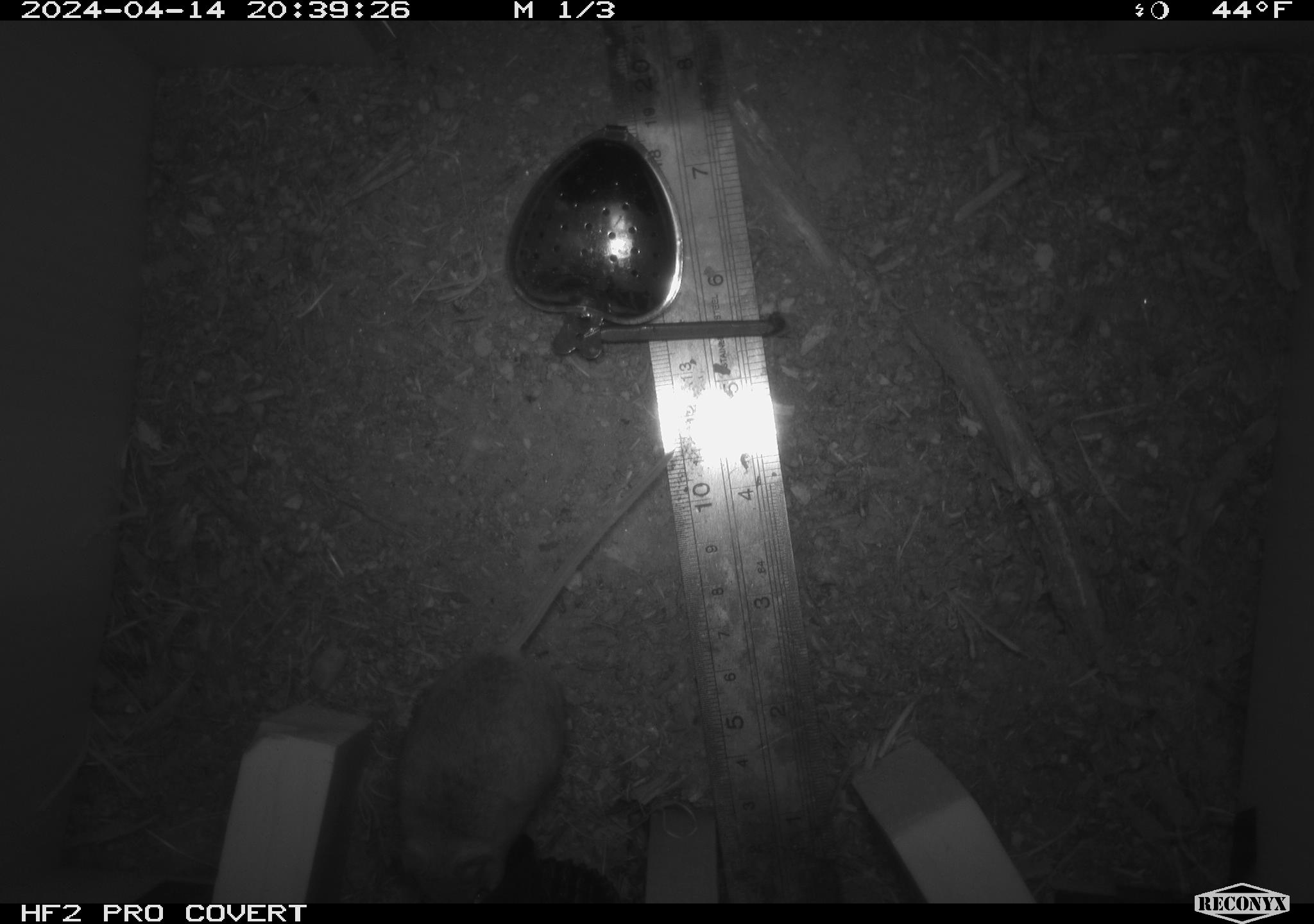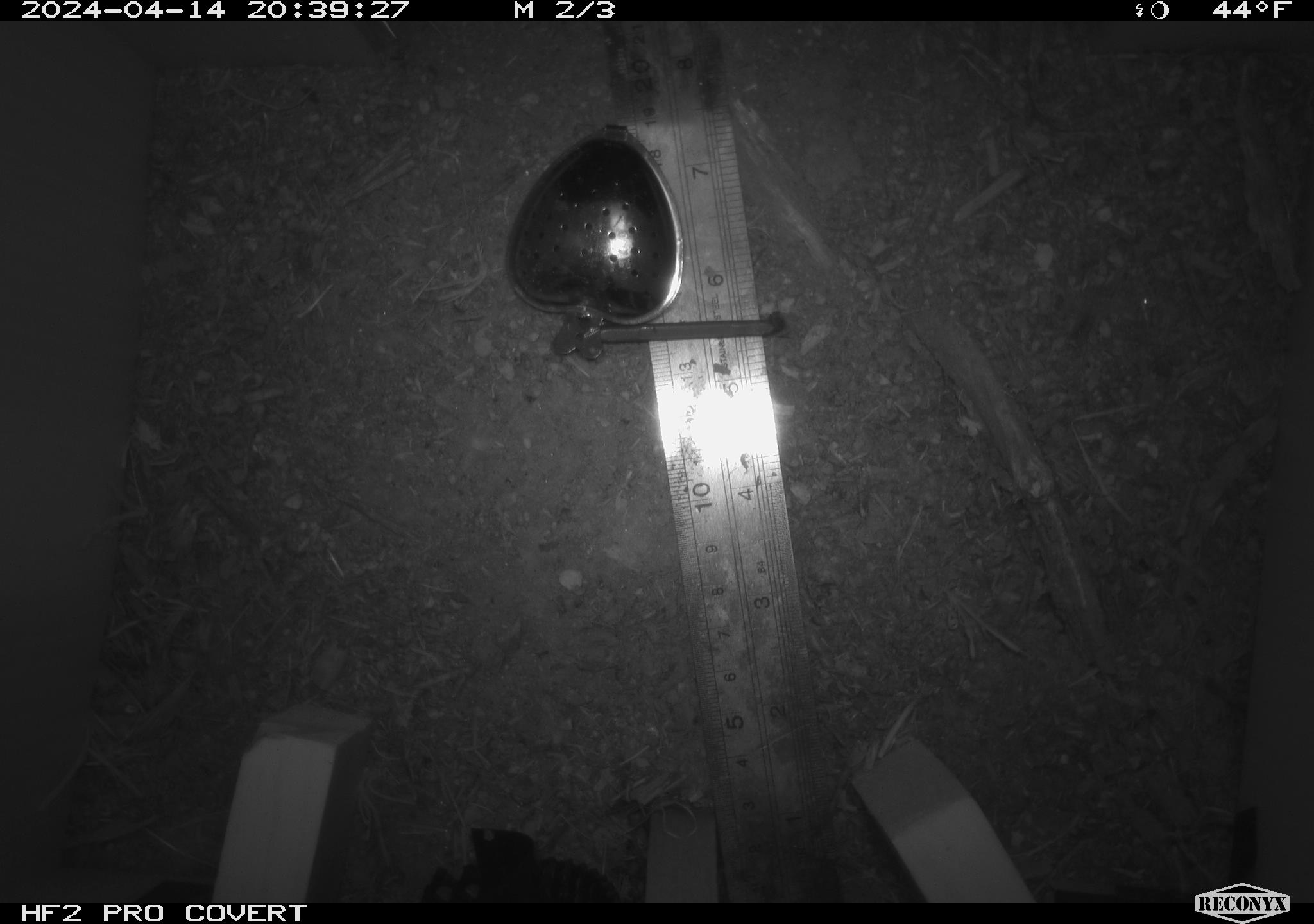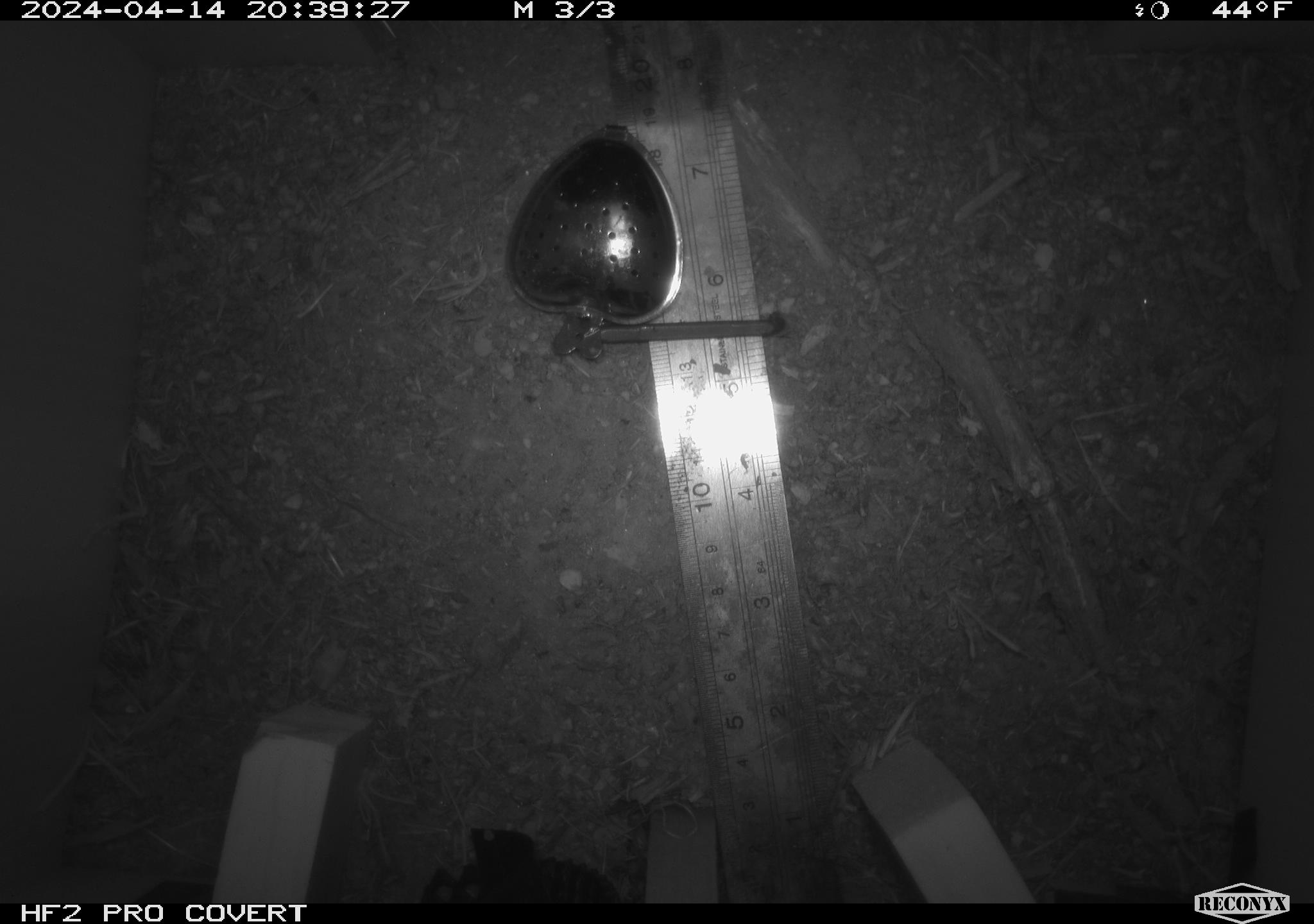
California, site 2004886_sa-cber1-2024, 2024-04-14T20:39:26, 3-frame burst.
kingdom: Animalia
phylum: Chordata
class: Mammalia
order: Rodentia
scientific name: Rodentia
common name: mouse species